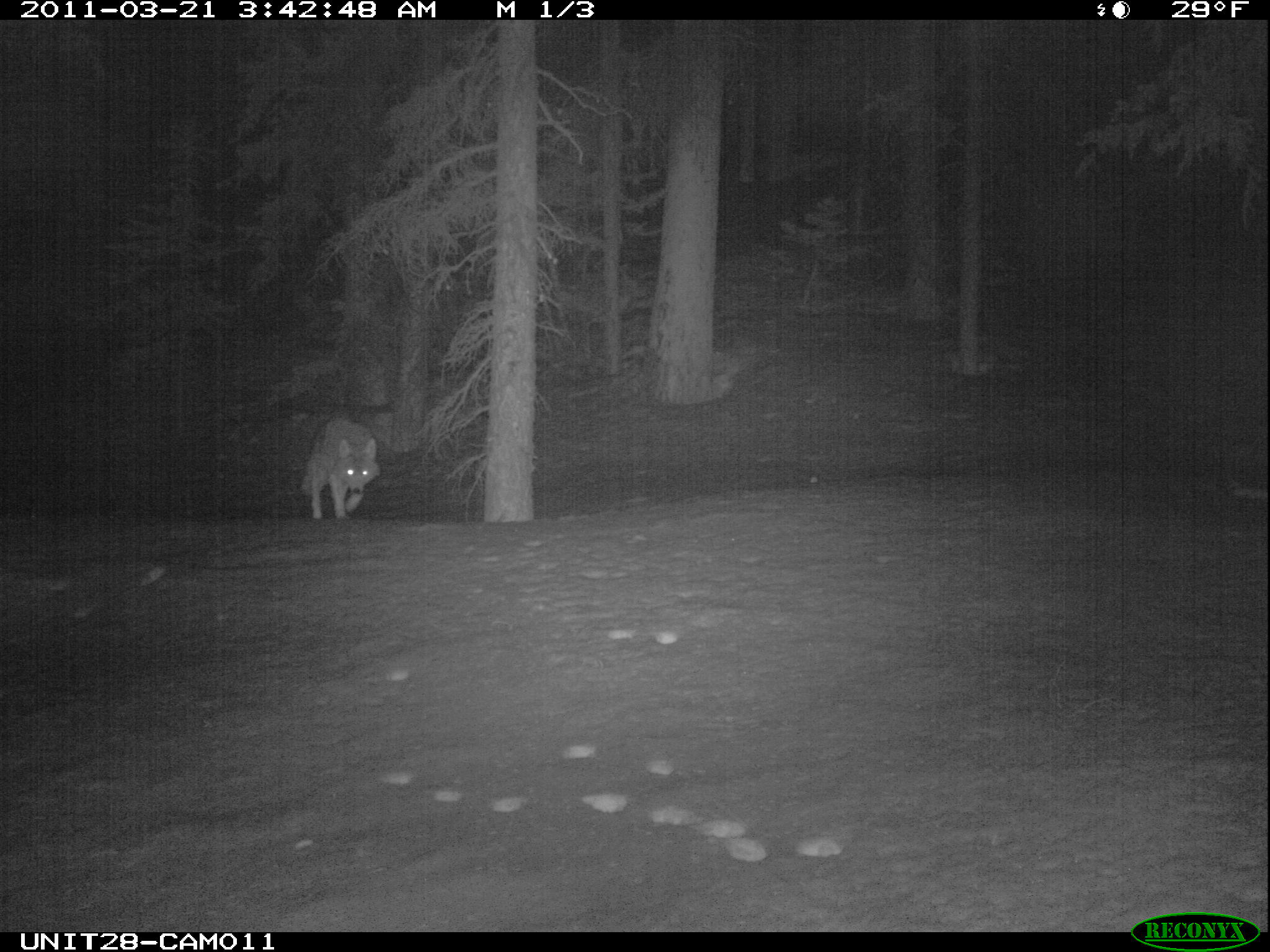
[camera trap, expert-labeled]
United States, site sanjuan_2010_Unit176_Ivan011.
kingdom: Animalia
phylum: Chordata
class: Mammalia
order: Carnivora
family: Canidae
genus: Canis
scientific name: Canis latrans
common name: coyote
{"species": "Canis latrans (coyote)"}